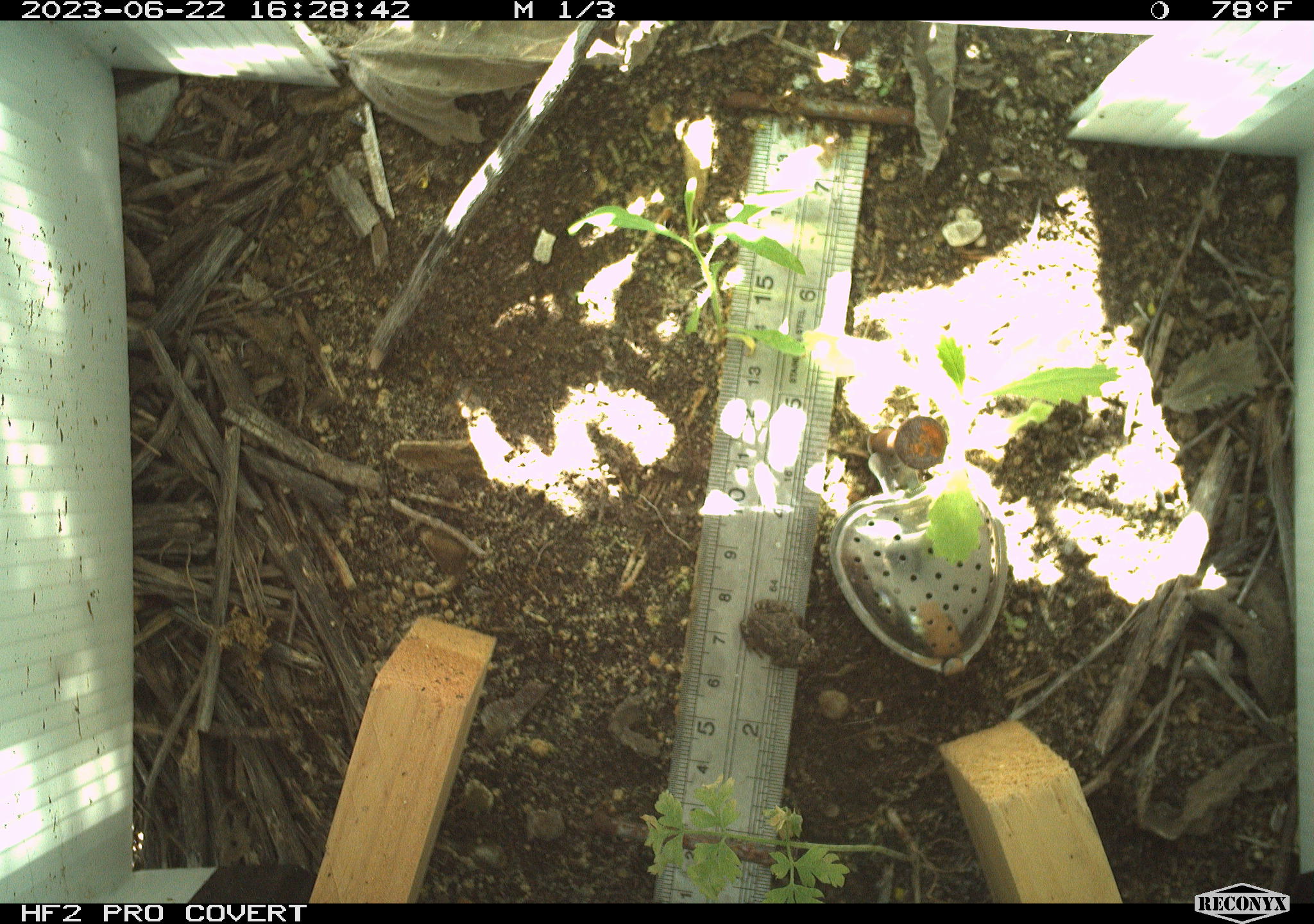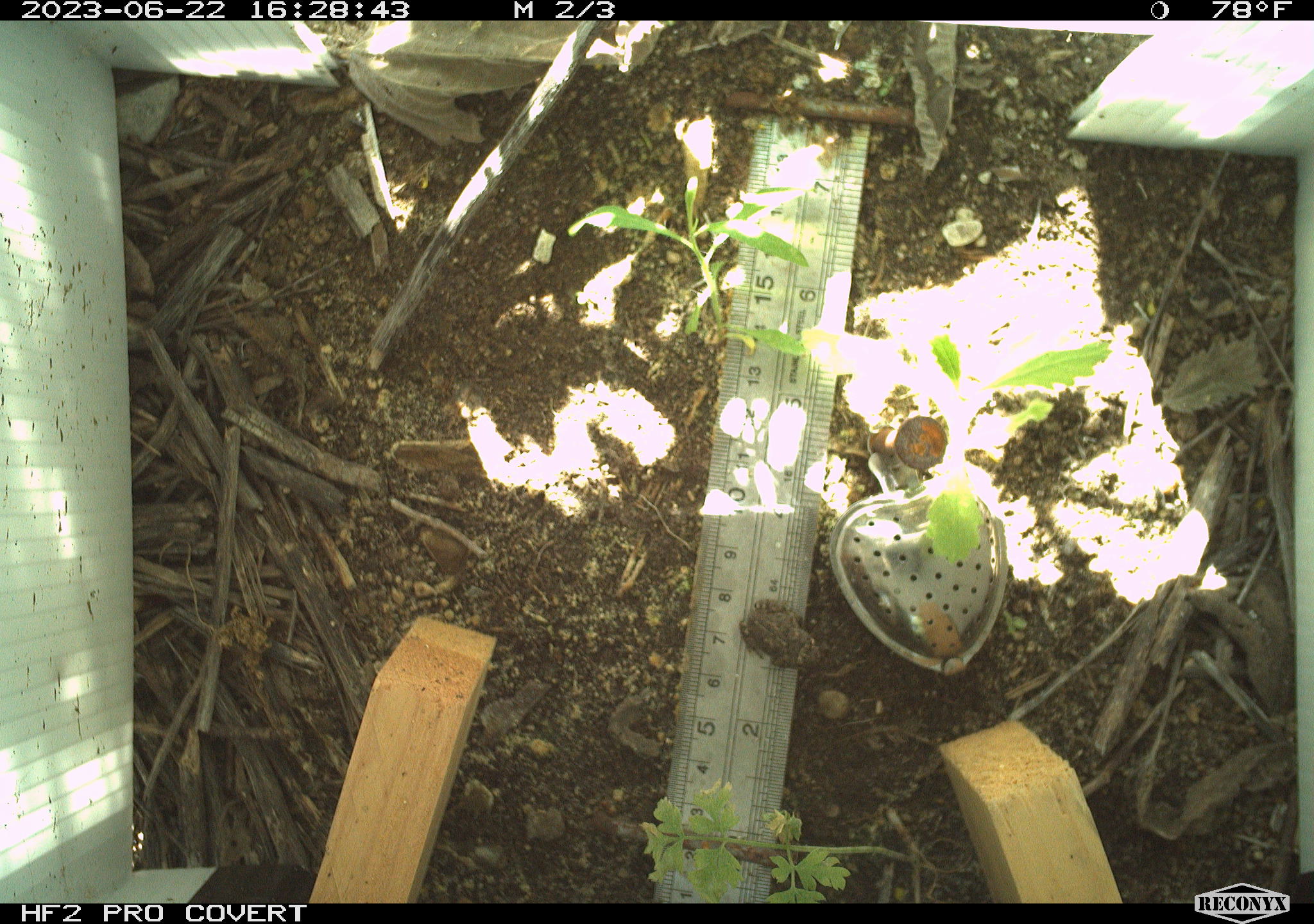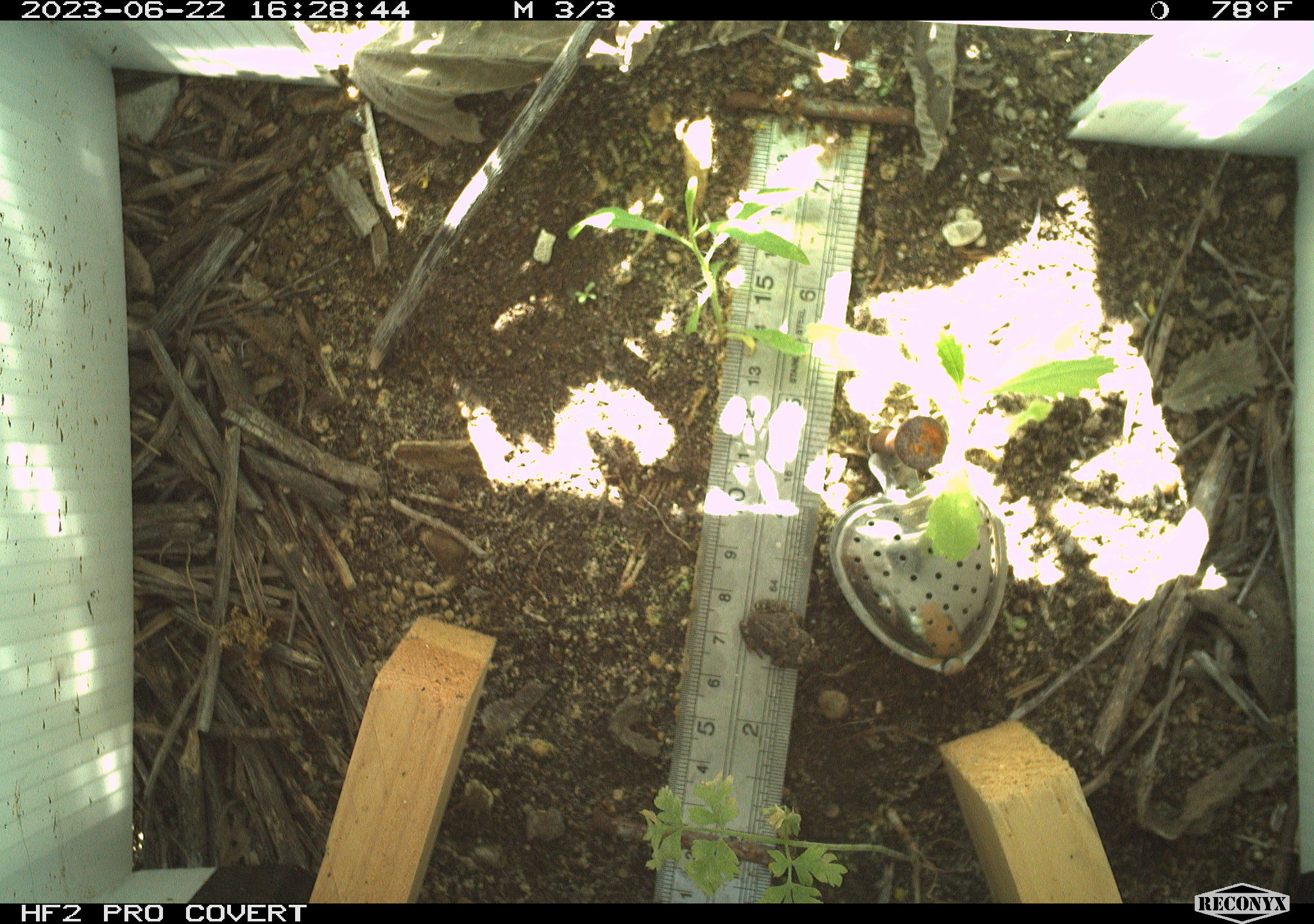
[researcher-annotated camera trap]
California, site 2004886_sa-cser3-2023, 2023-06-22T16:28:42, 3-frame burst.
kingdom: Animalia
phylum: Chordata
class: Amphibia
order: Anura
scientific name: Anura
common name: frogs